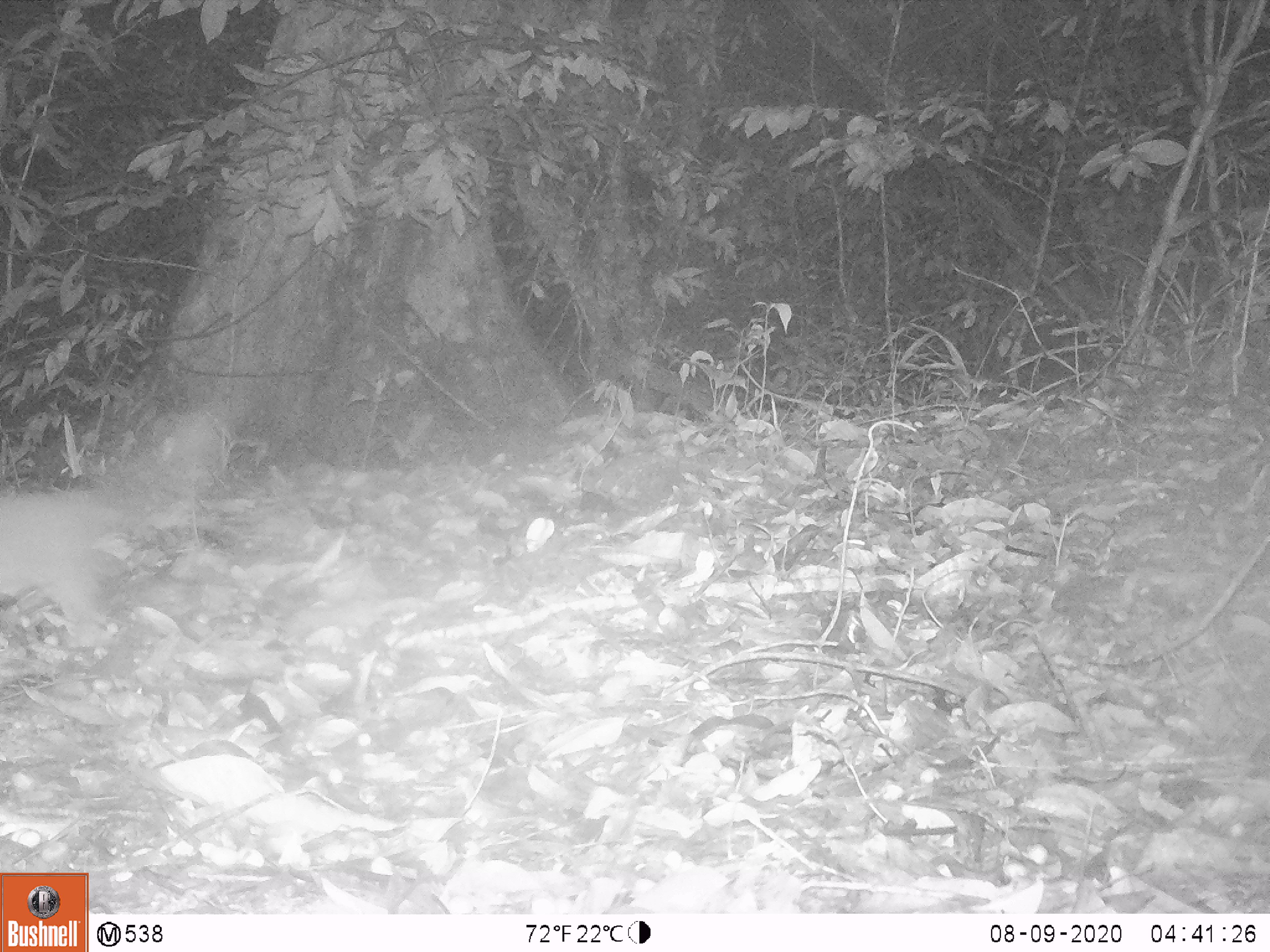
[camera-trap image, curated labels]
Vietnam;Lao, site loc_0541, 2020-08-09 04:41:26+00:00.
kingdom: Animalia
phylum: Chordata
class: Mammalia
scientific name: Mammalia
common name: mammal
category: unidentified small mammal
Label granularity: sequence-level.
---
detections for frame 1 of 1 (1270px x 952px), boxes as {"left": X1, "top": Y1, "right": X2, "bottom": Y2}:
unidentified small mammal: {"left": 0, "top": 482, "right": 134, "bottom": 646}